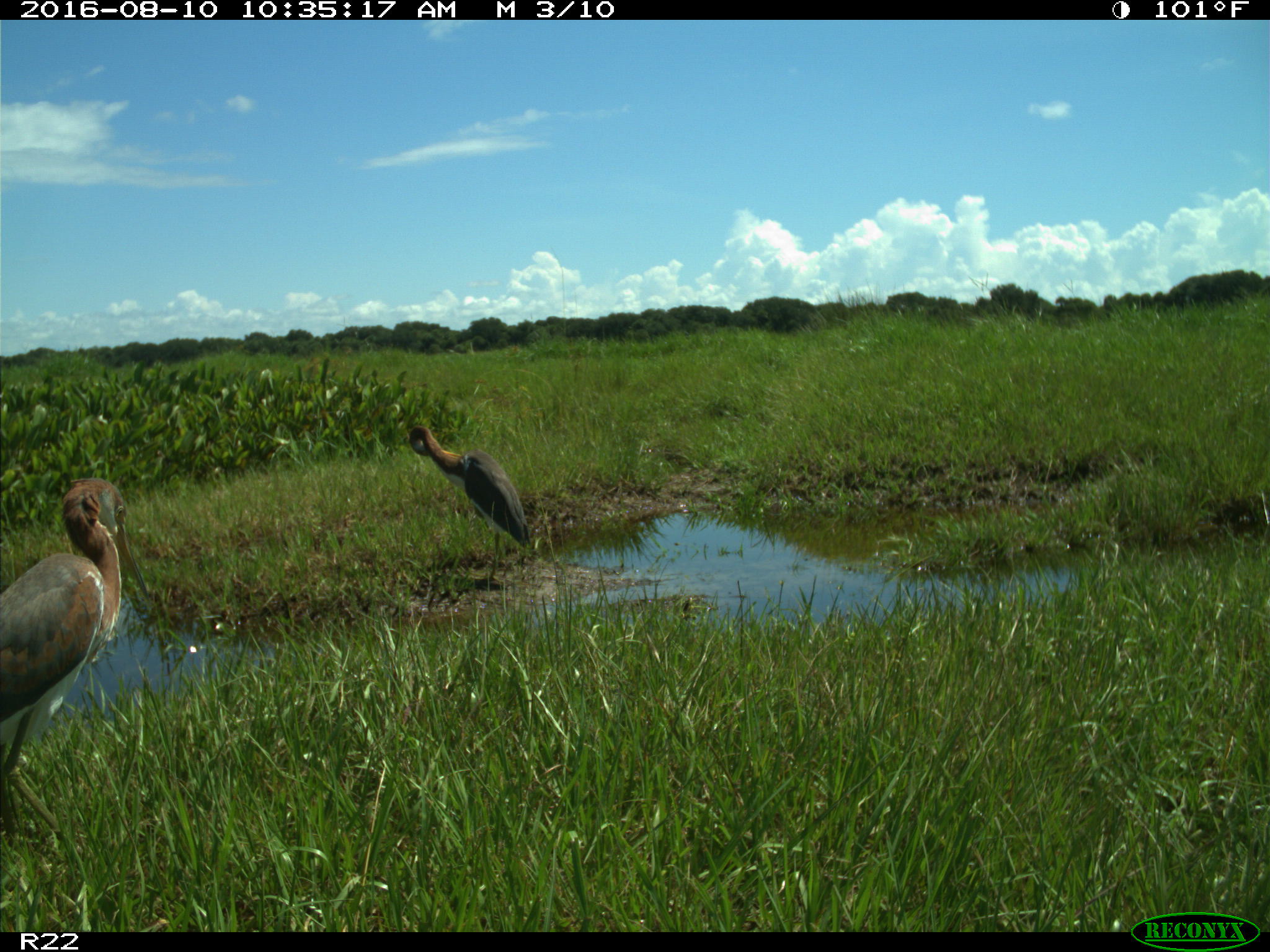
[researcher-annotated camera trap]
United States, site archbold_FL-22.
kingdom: Animalia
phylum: Chordata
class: Aves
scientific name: Aves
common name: birds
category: unidentified bird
Unidentified bird (birds) (Aves).